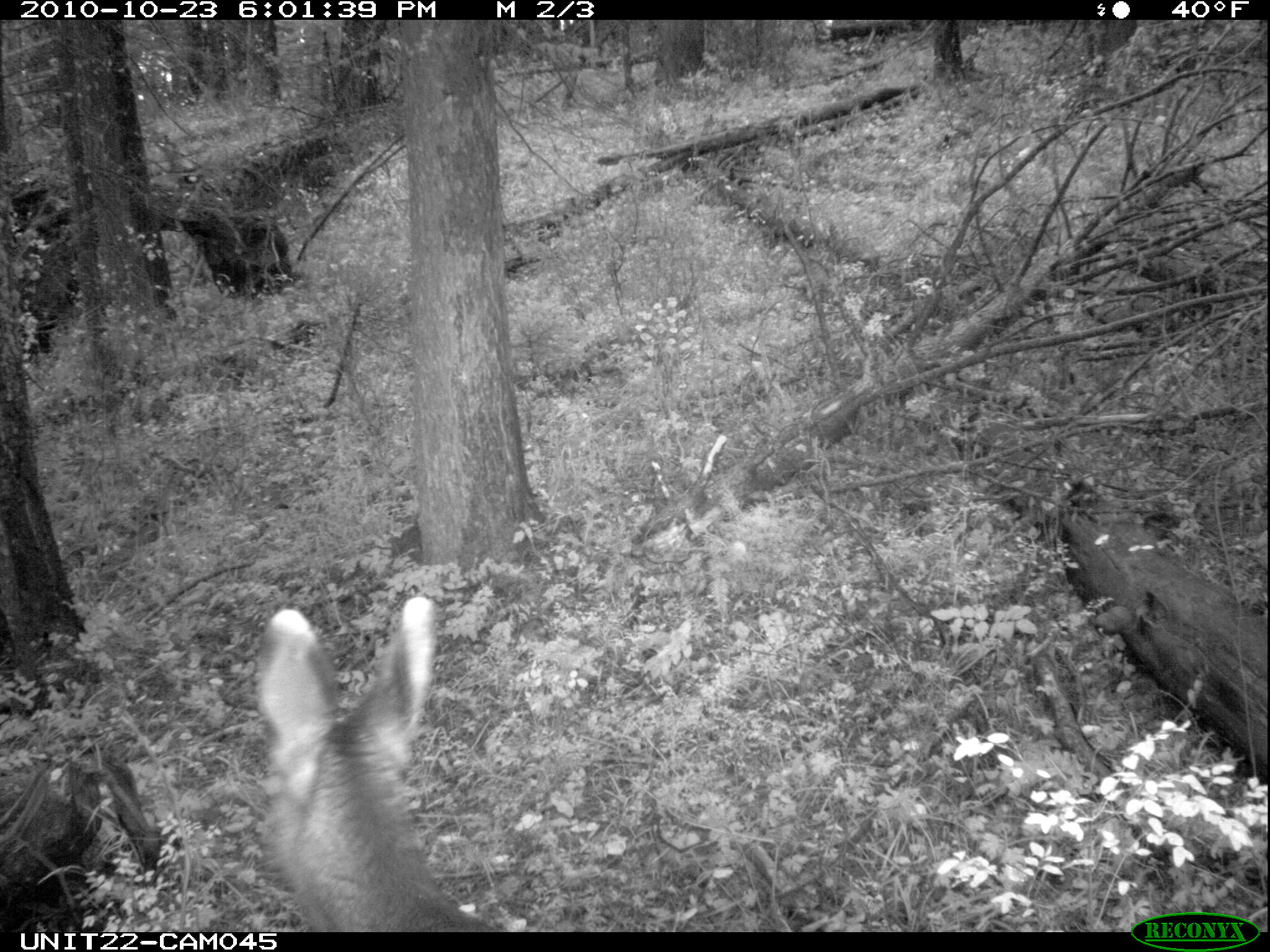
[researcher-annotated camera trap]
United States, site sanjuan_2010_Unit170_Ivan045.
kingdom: Animalia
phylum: Chordata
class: Mammalia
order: Artiodactyla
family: Cervidae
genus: Odocoileus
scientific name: Odocoileus hemionus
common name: mule deer